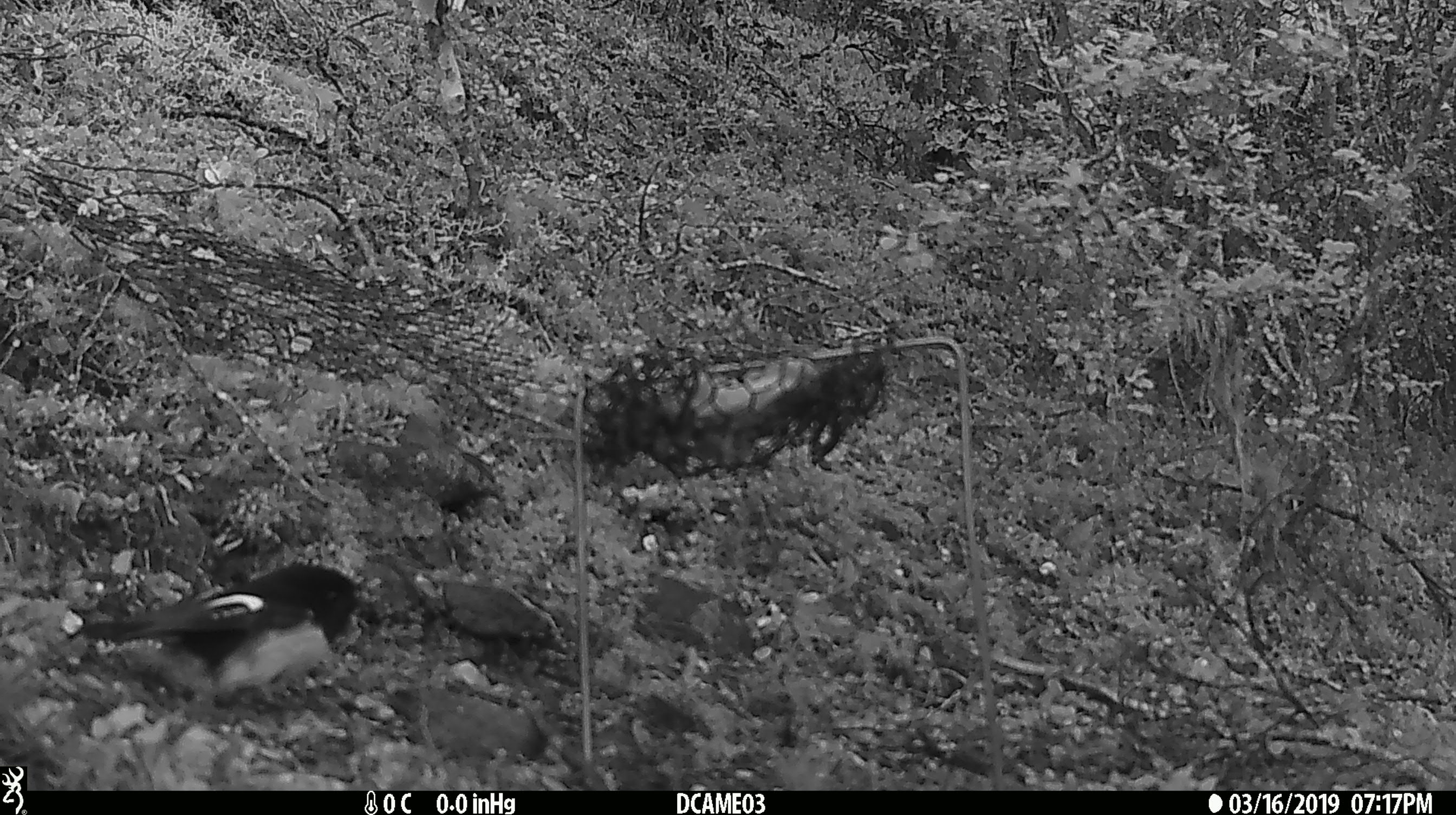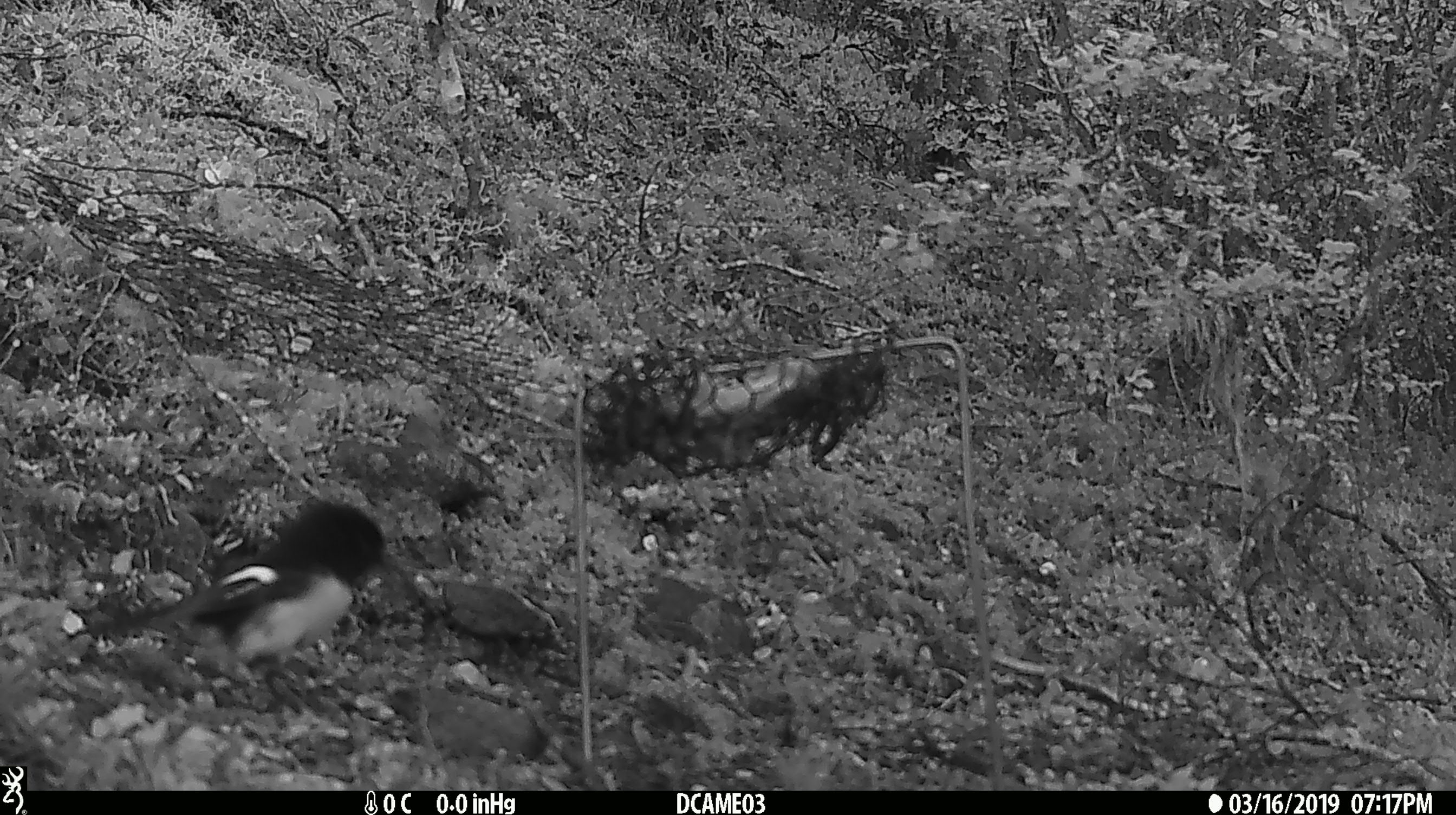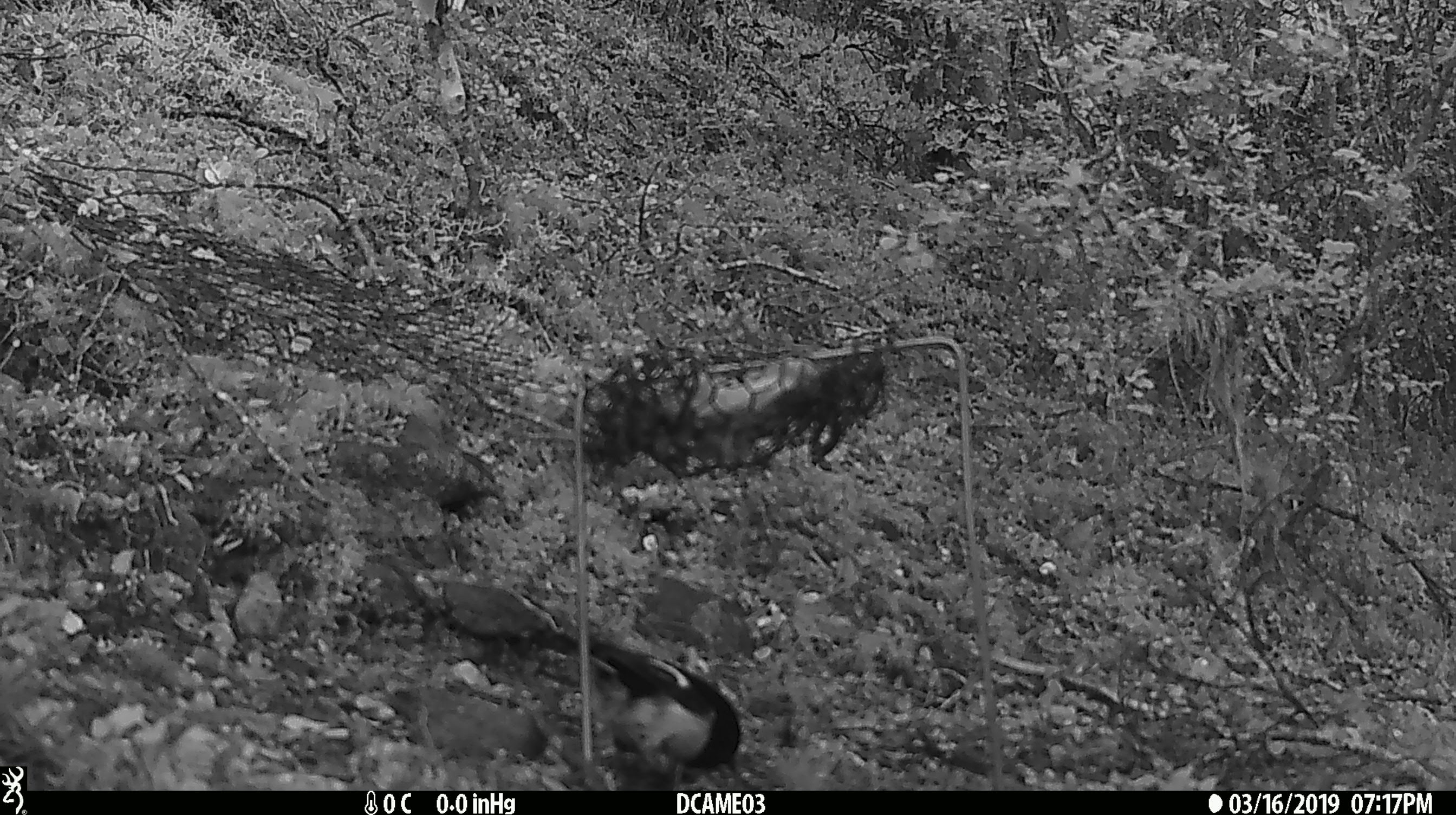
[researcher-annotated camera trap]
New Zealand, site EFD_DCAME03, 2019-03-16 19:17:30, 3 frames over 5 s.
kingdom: Animalia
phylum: Chordata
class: Aves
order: Passeriformes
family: Petroicidae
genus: Petroica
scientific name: Petroica macrocephala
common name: tomtit